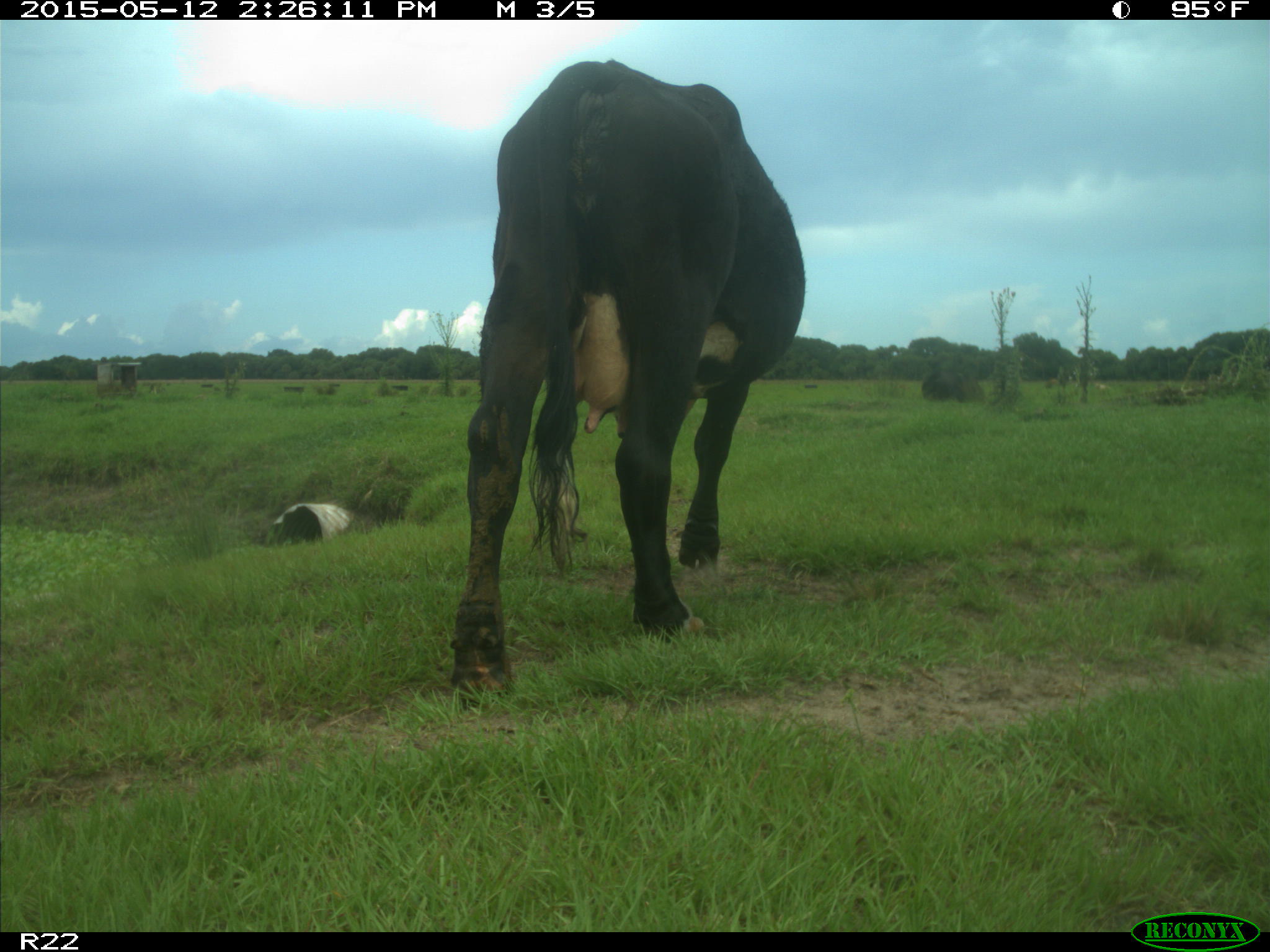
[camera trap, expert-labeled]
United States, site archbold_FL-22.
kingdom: Animalia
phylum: Chordata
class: Mammalia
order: Artiodactyla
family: Bovidae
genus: Bos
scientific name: Bos taurus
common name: domestic cow